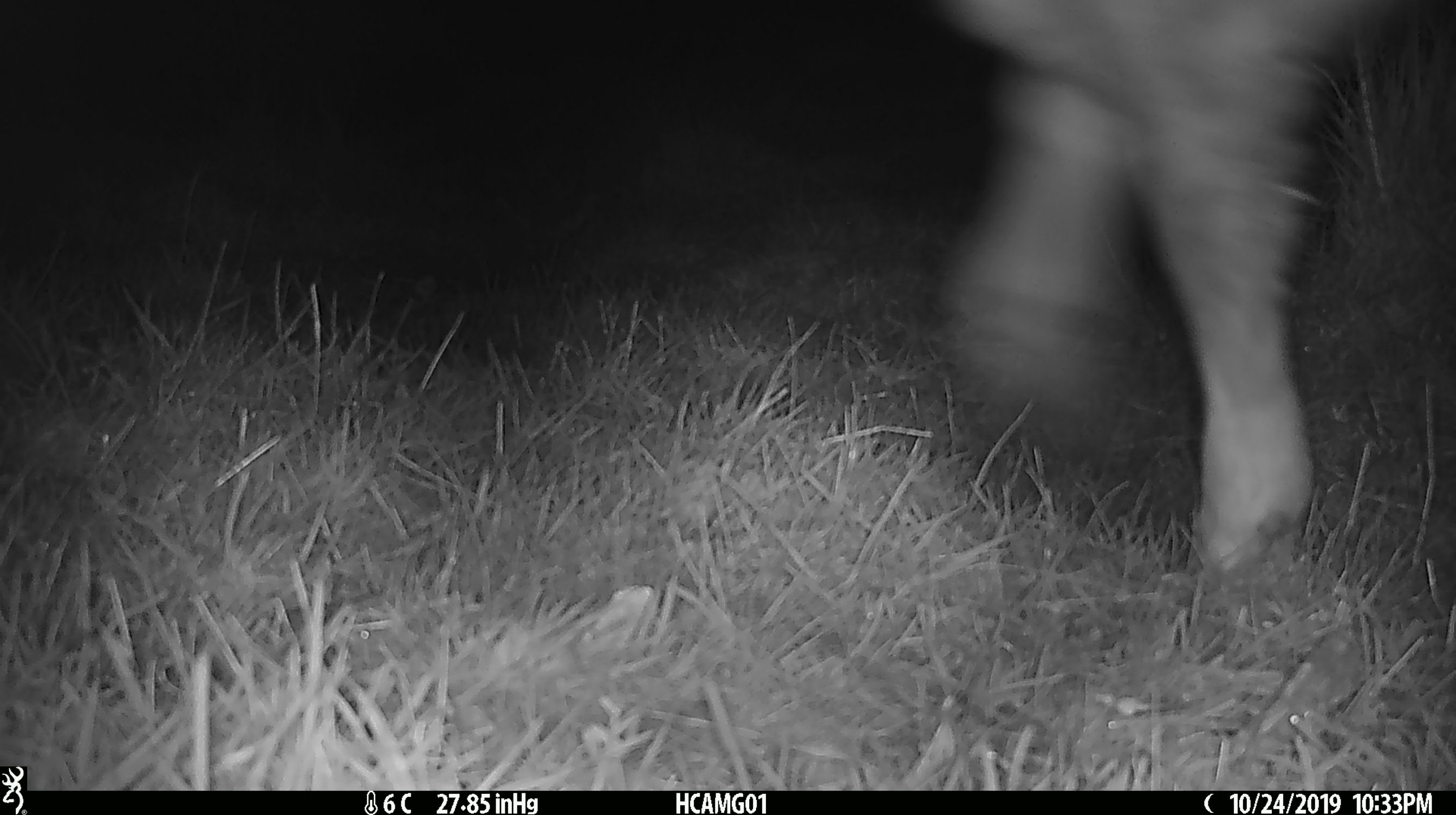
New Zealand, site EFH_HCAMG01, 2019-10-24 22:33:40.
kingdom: Animalia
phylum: Chordata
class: Mammalia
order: Artiodactyla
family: Bovidae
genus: Bos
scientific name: Bos taurus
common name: domestic cow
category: cow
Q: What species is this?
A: Cow (domestic cow) (Bos taurus).